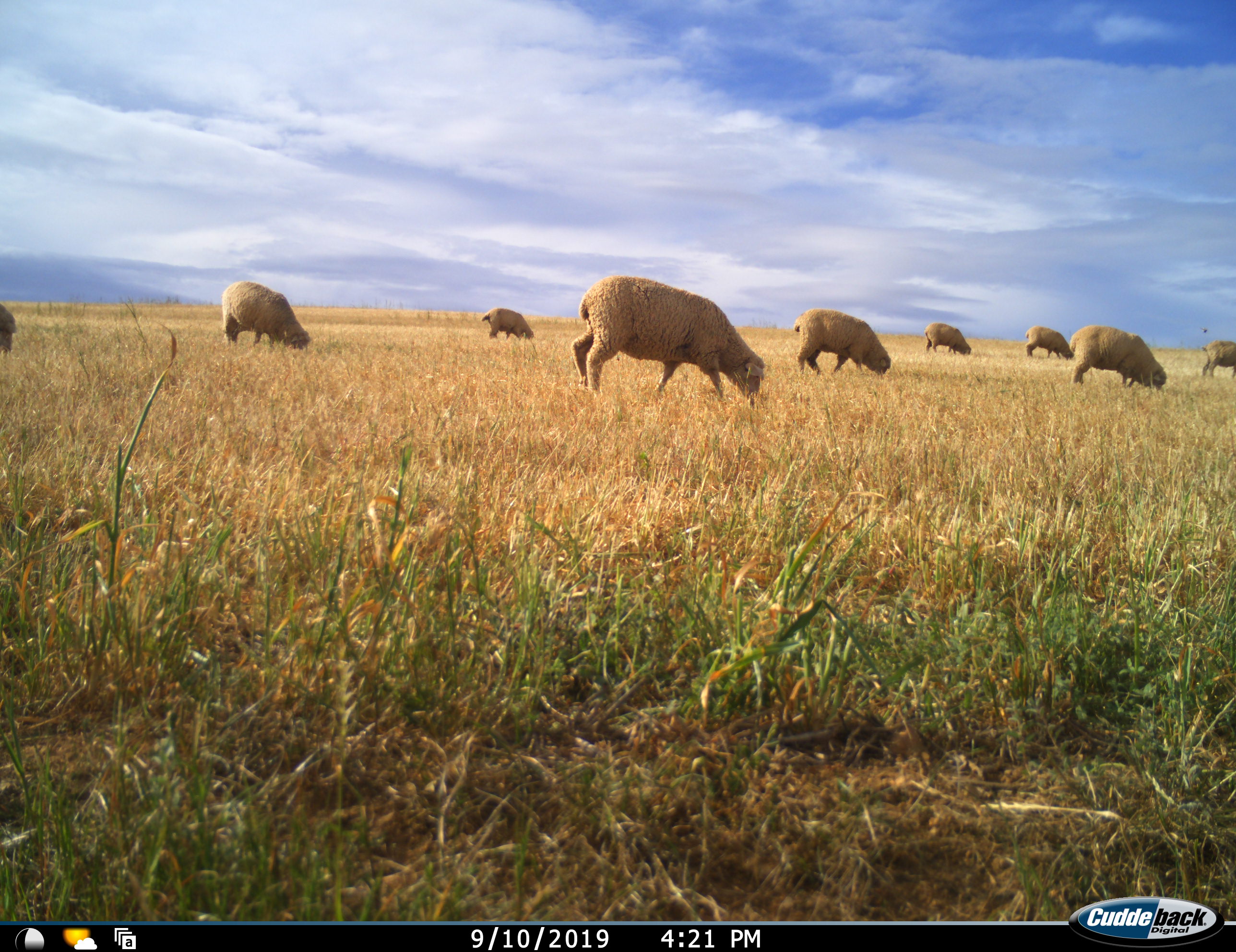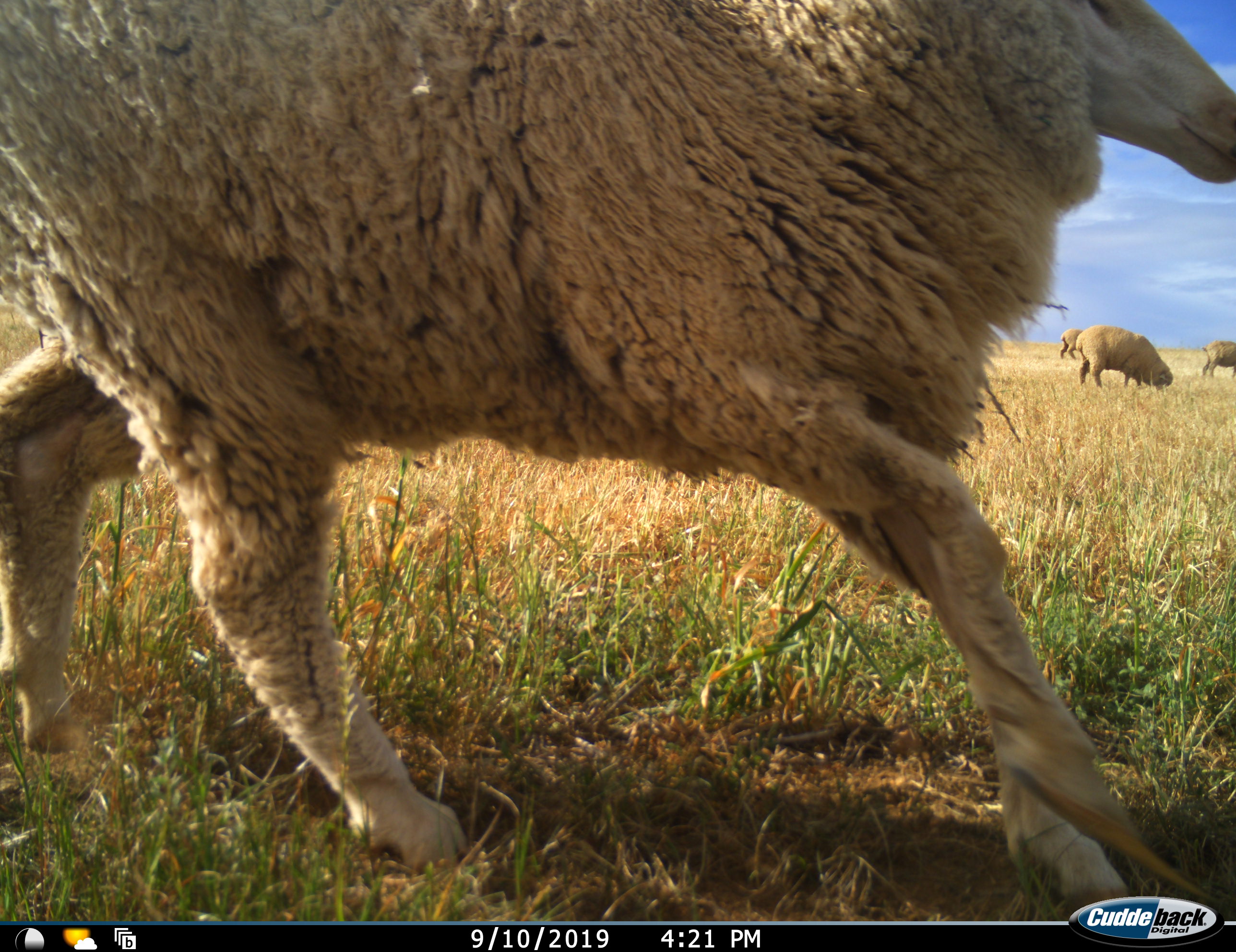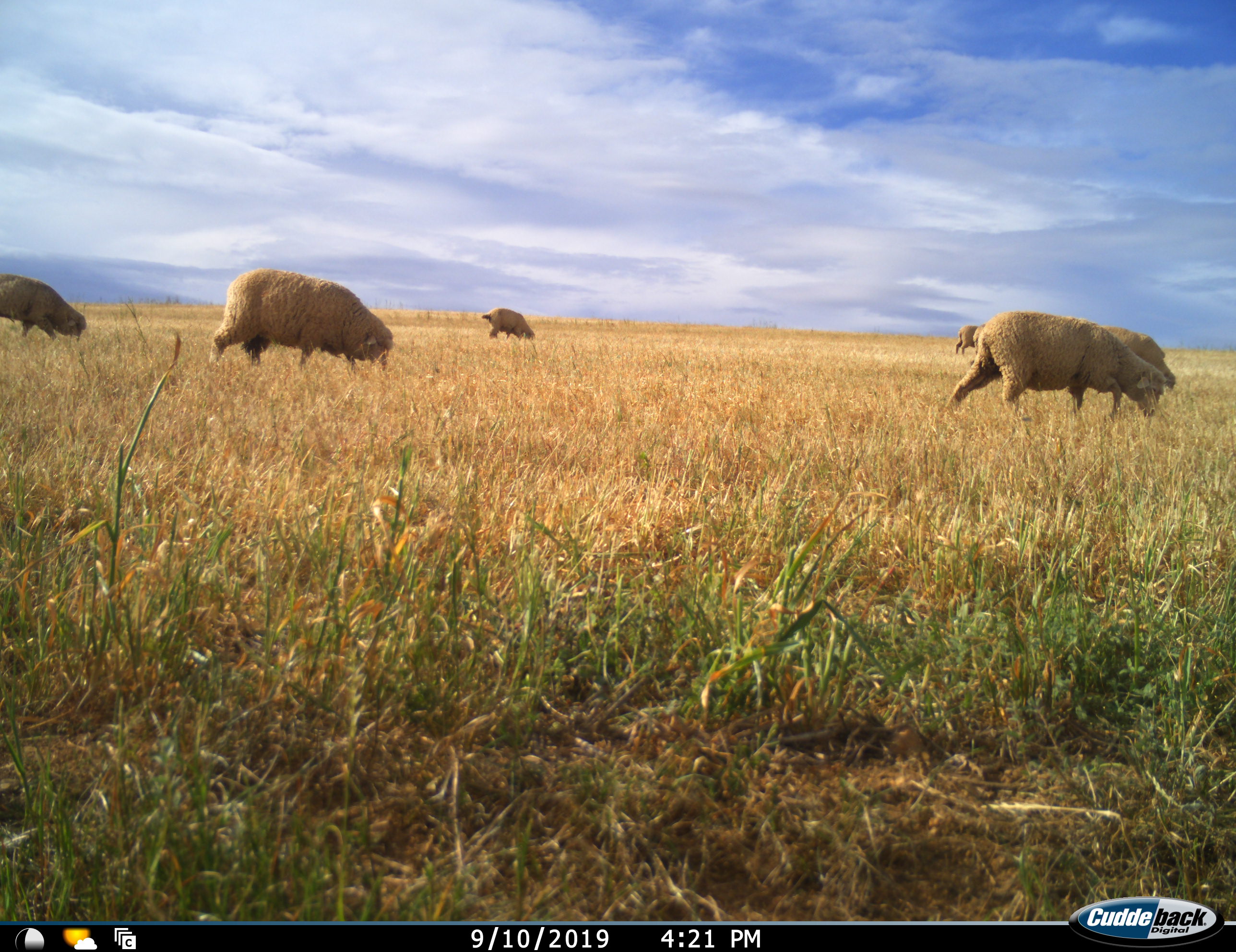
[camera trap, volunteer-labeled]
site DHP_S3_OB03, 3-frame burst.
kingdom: Animalia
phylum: Chordata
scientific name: Vertebrata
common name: domestic animal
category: domesticanimal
Domesticanimal (domestic animal) (Vertebrata), count 11-50. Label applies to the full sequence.